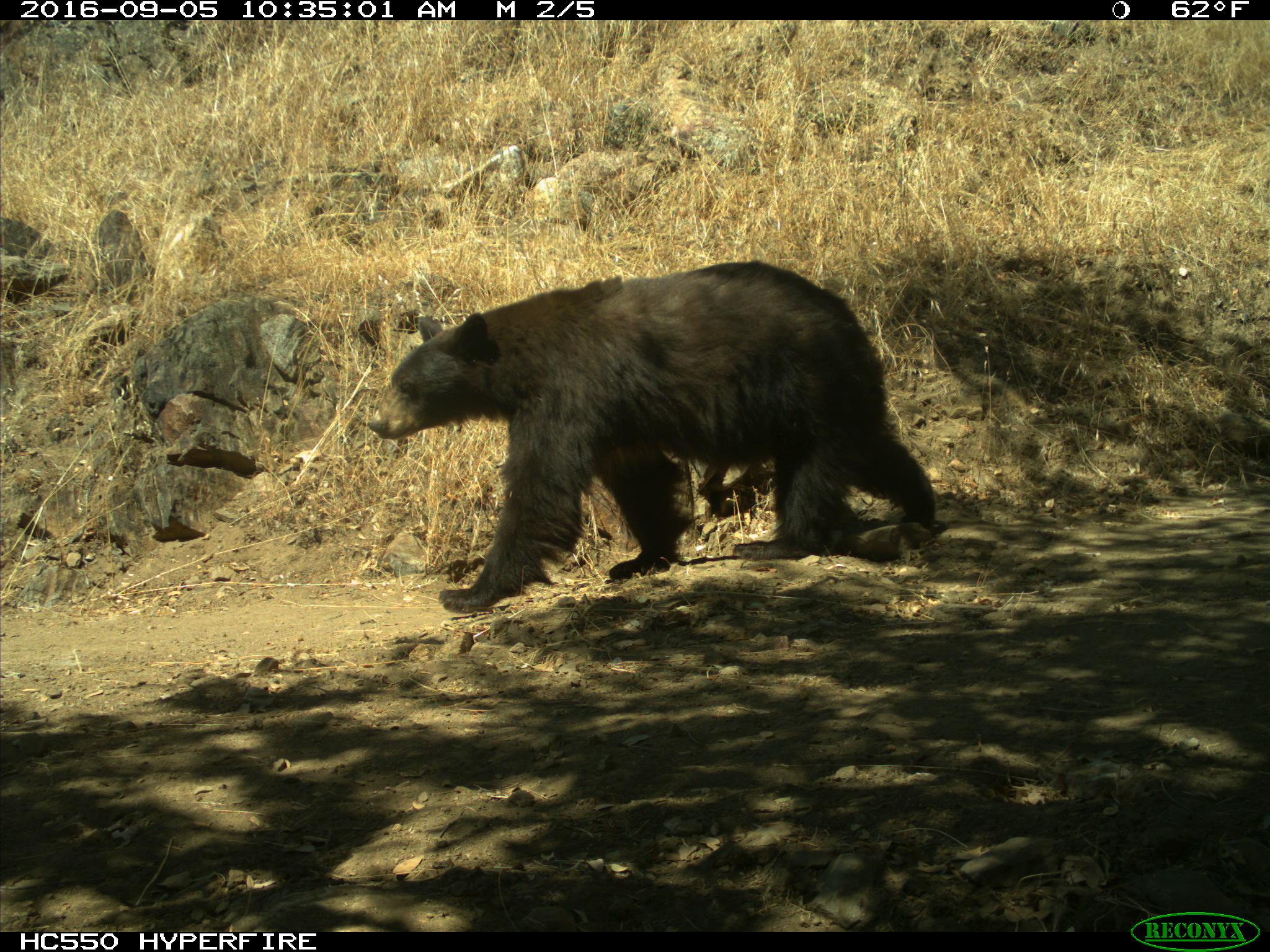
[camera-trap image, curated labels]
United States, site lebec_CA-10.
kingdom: Animalia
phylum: Chordata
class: Mammalia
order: Carnivora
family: Ursidae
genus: Ursus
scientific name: Ursus americanus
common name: american black bear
Ursus americanus (american black bear).